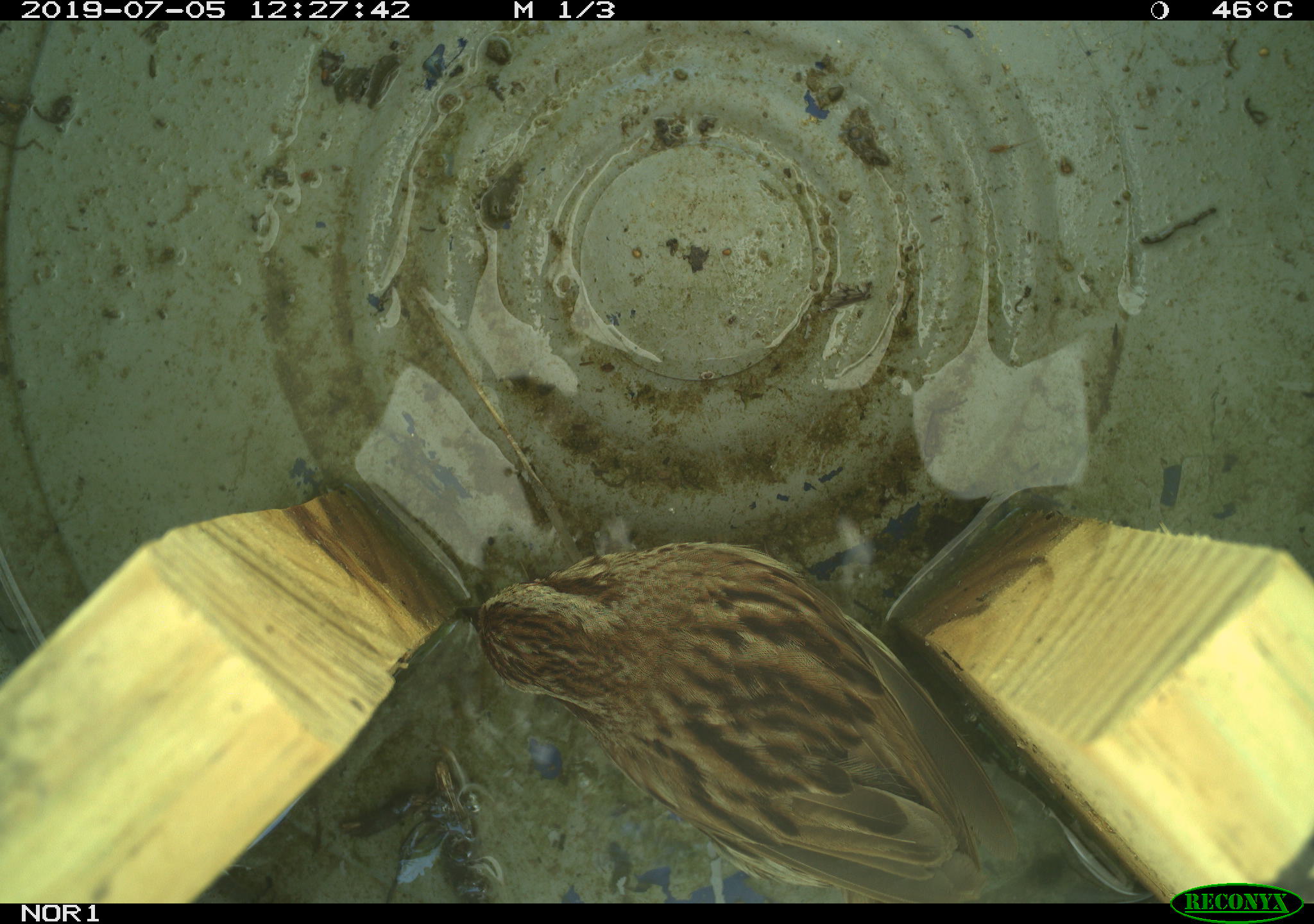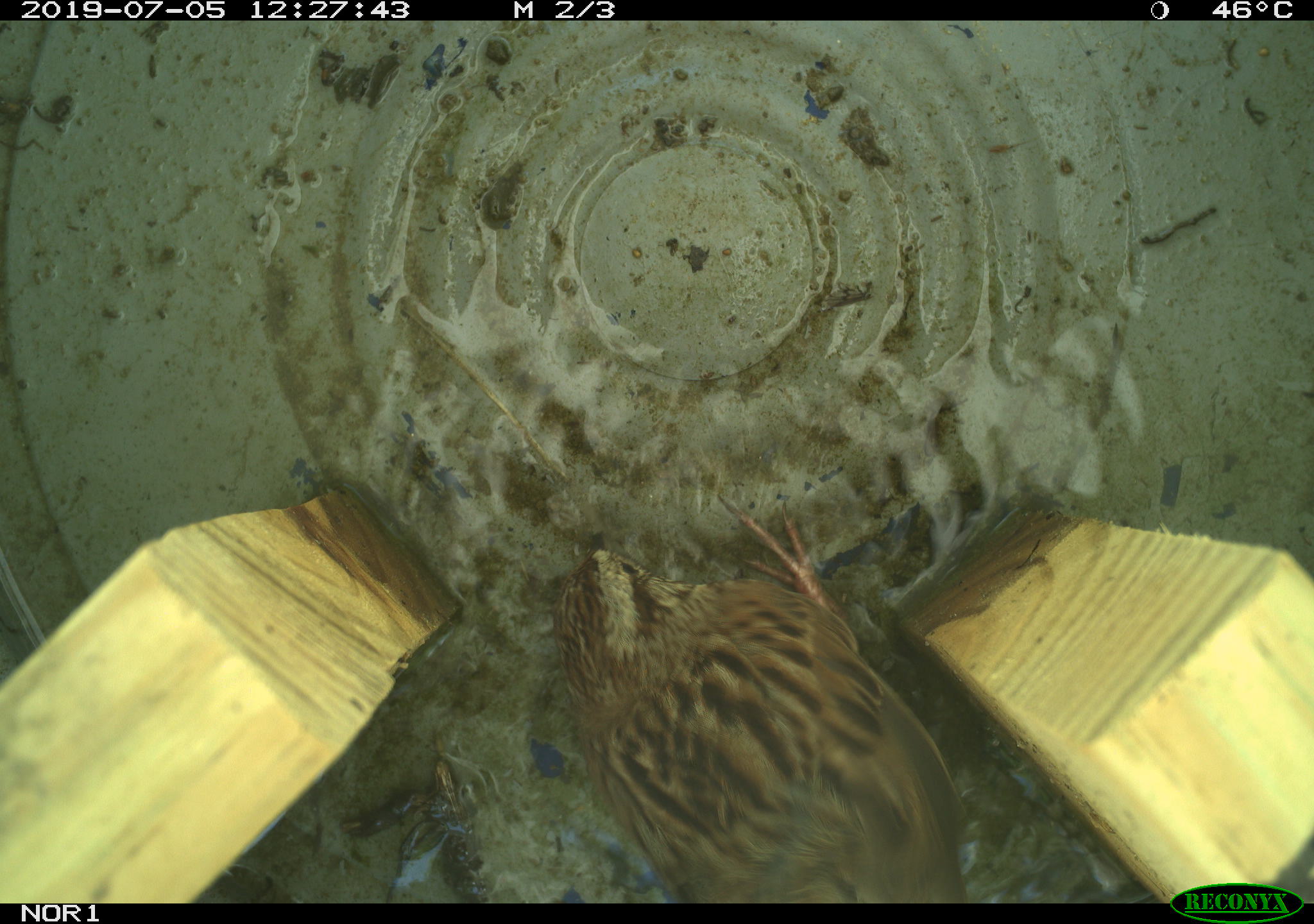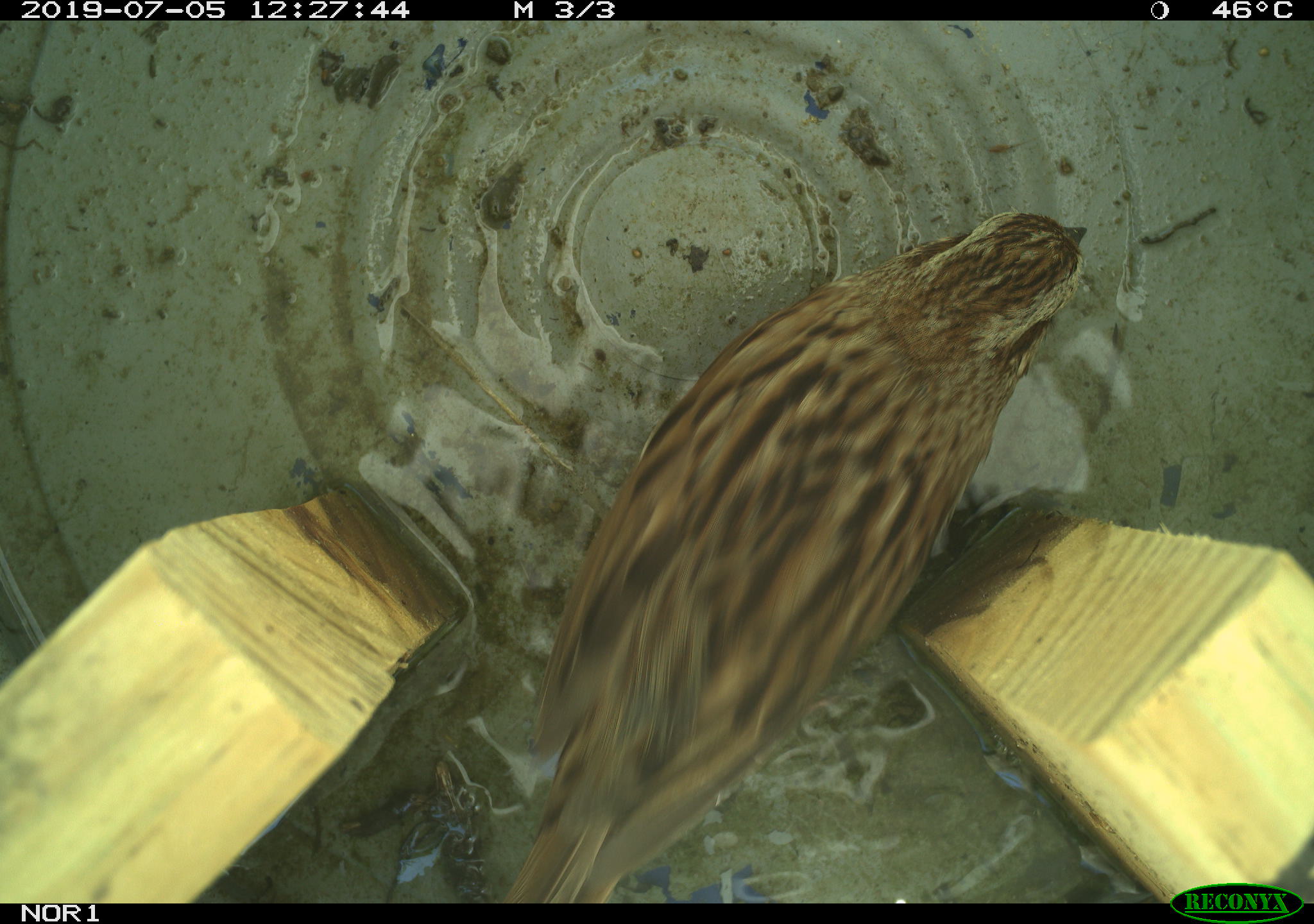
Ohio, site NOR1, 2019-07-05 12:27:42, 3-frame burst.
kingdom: Animalia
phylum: Chordata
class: Aves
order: Passeriformes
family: Passerellidae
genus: Melospiza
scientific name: Melospiza melodia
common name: song sparrow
Song sparrow (Melospiza melodia).